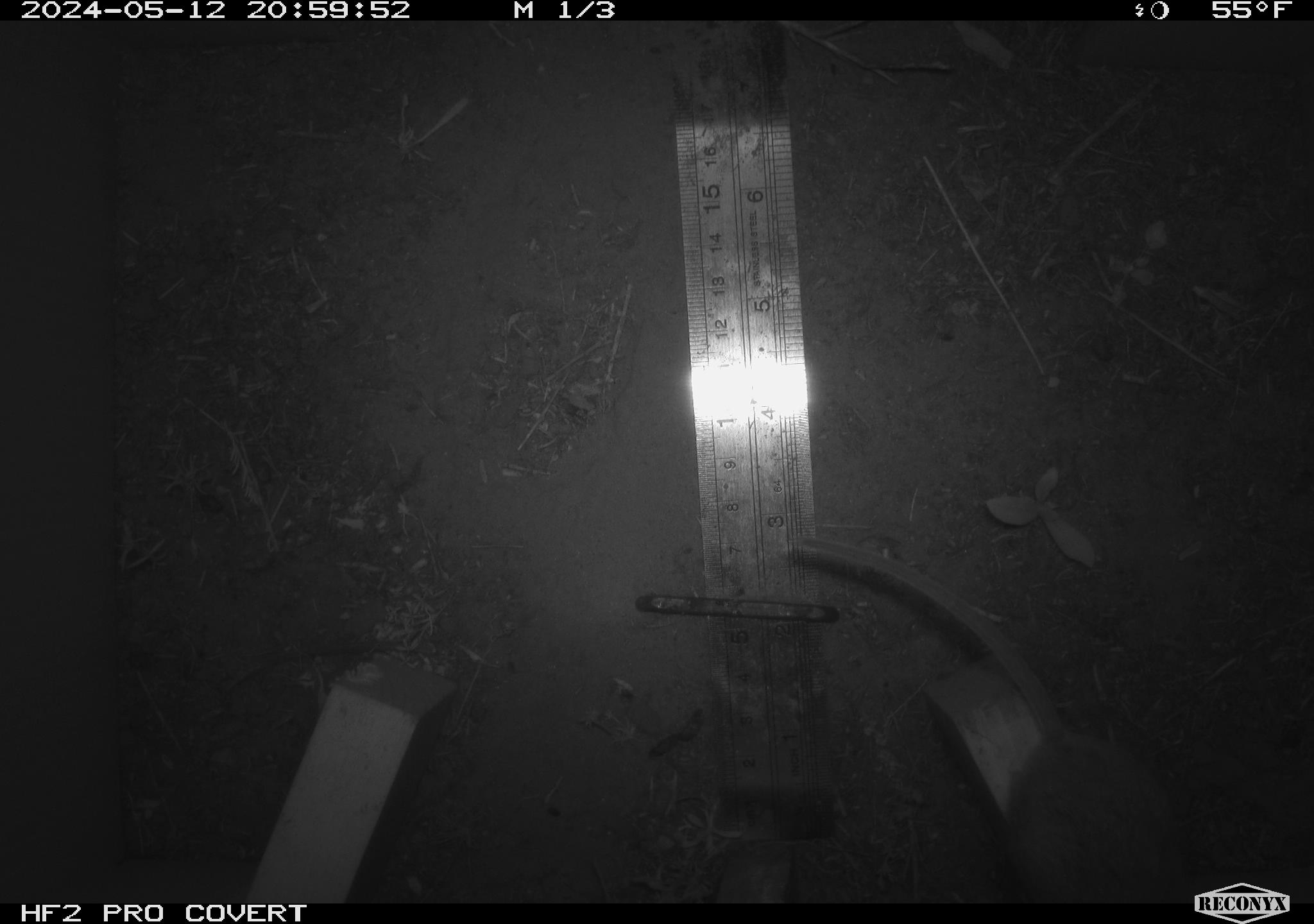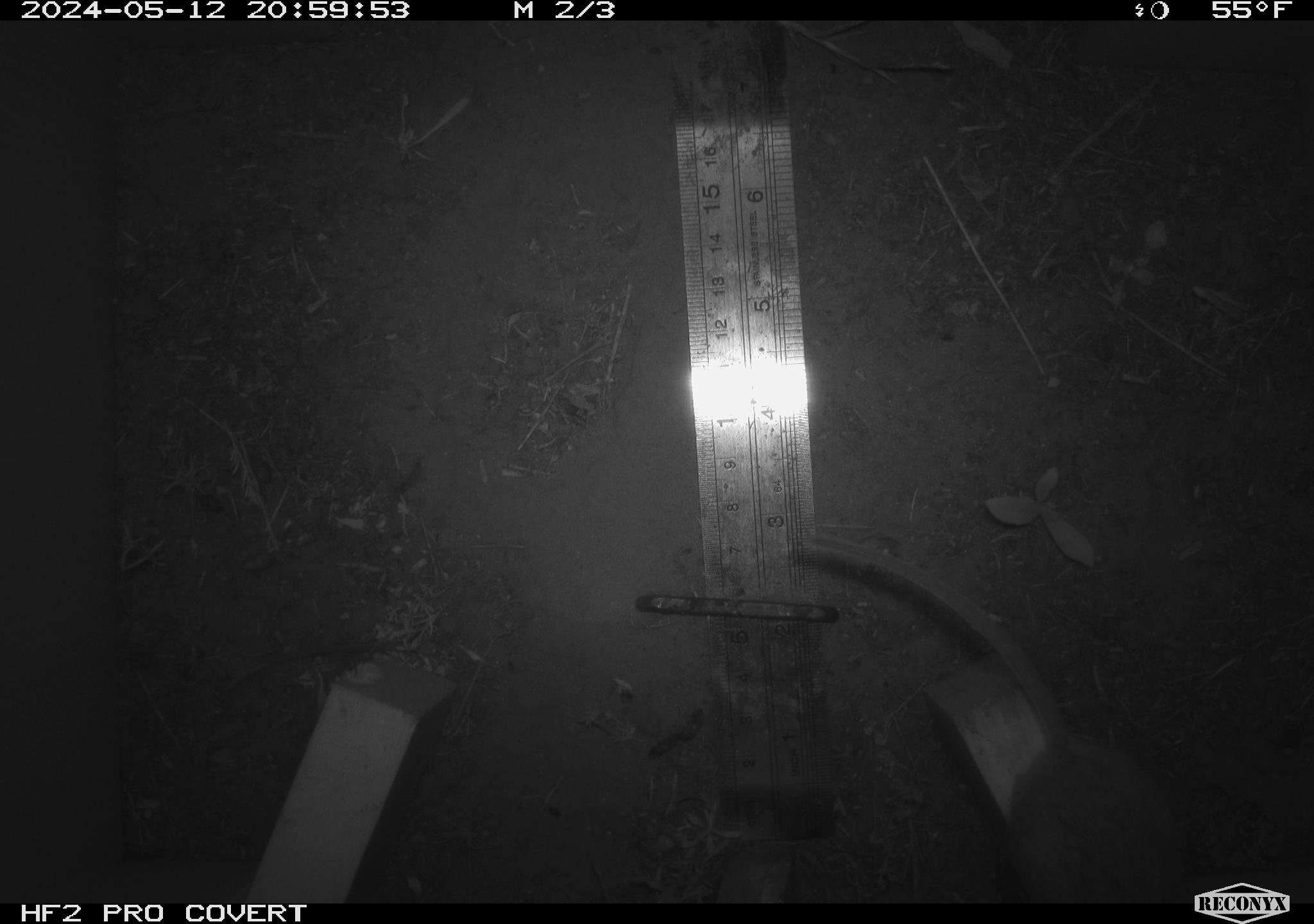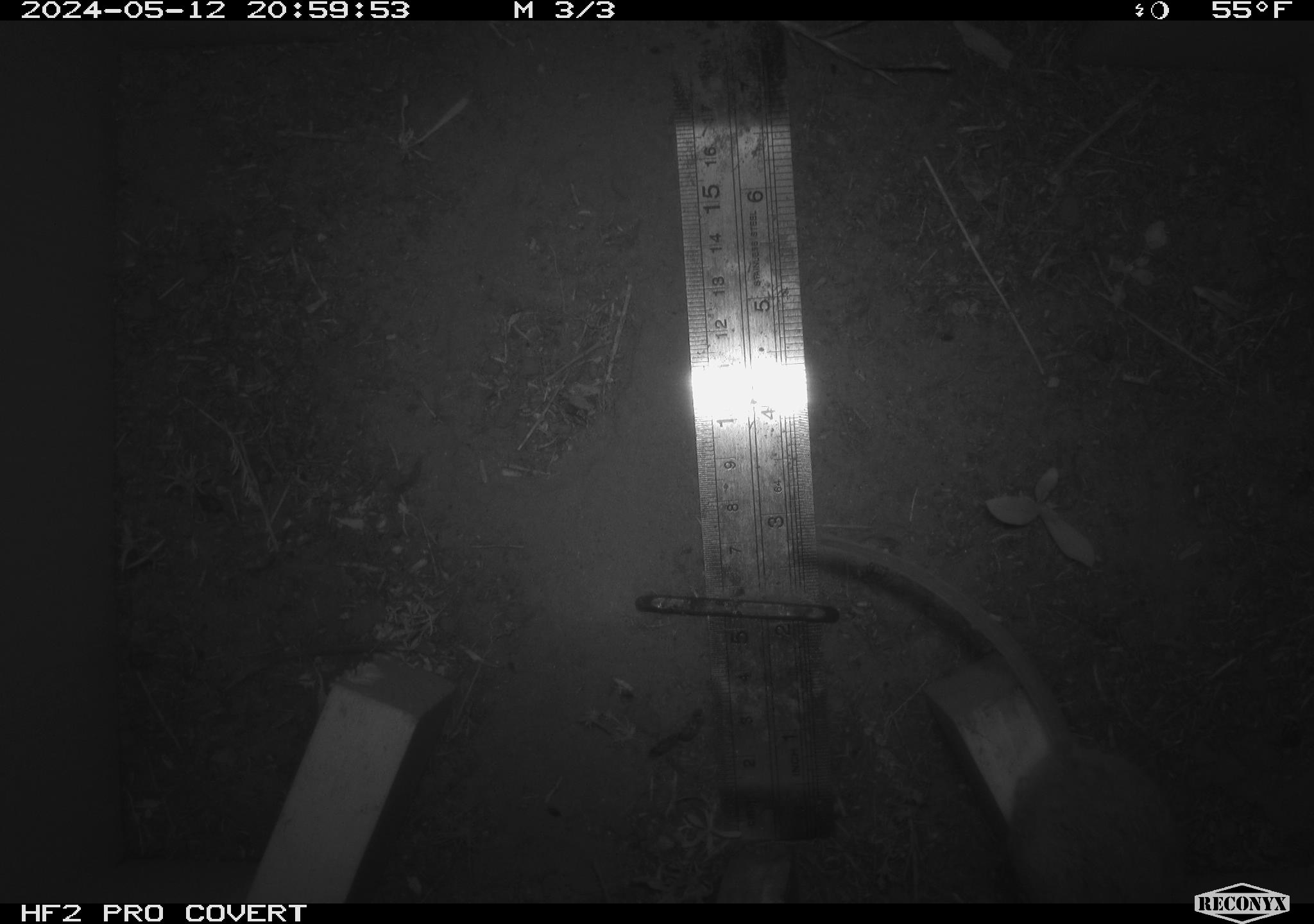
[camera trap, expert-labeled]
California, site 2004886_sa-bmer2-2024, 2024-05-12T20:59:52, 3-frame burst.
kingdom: Animalia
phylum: Chordata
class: Mammalia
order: Rodentia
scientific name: Rodentia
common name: mouse species